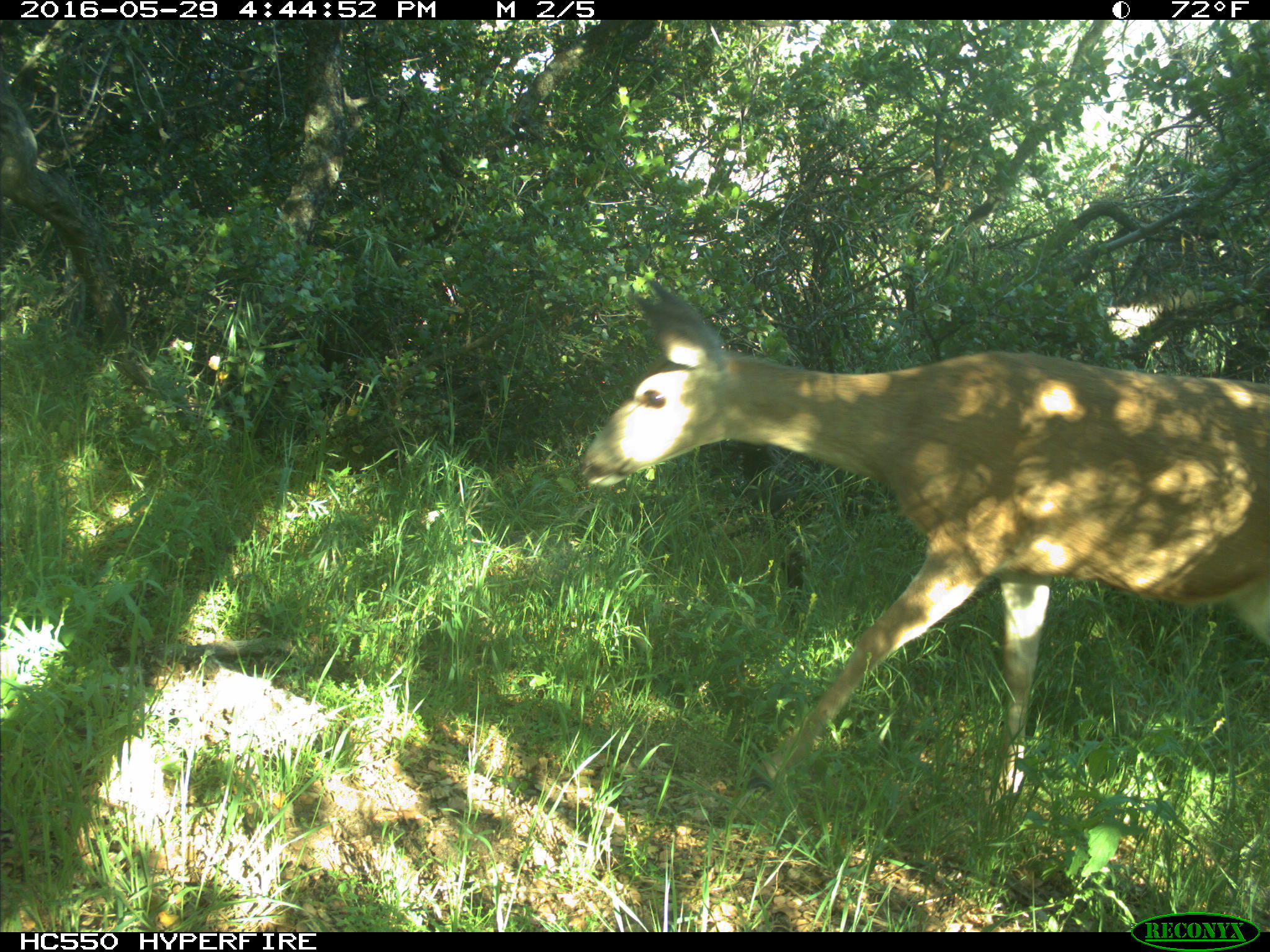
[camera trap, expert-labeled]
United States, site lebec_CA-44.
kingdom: Animalia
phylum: Chordata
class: Mammalia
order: Artiodactyla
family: Cervidae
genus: Odocoileus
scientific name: Odocoileus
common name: deer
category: unidentified deer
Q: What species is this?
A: Unidentified deer (deer) (Odocoileus).